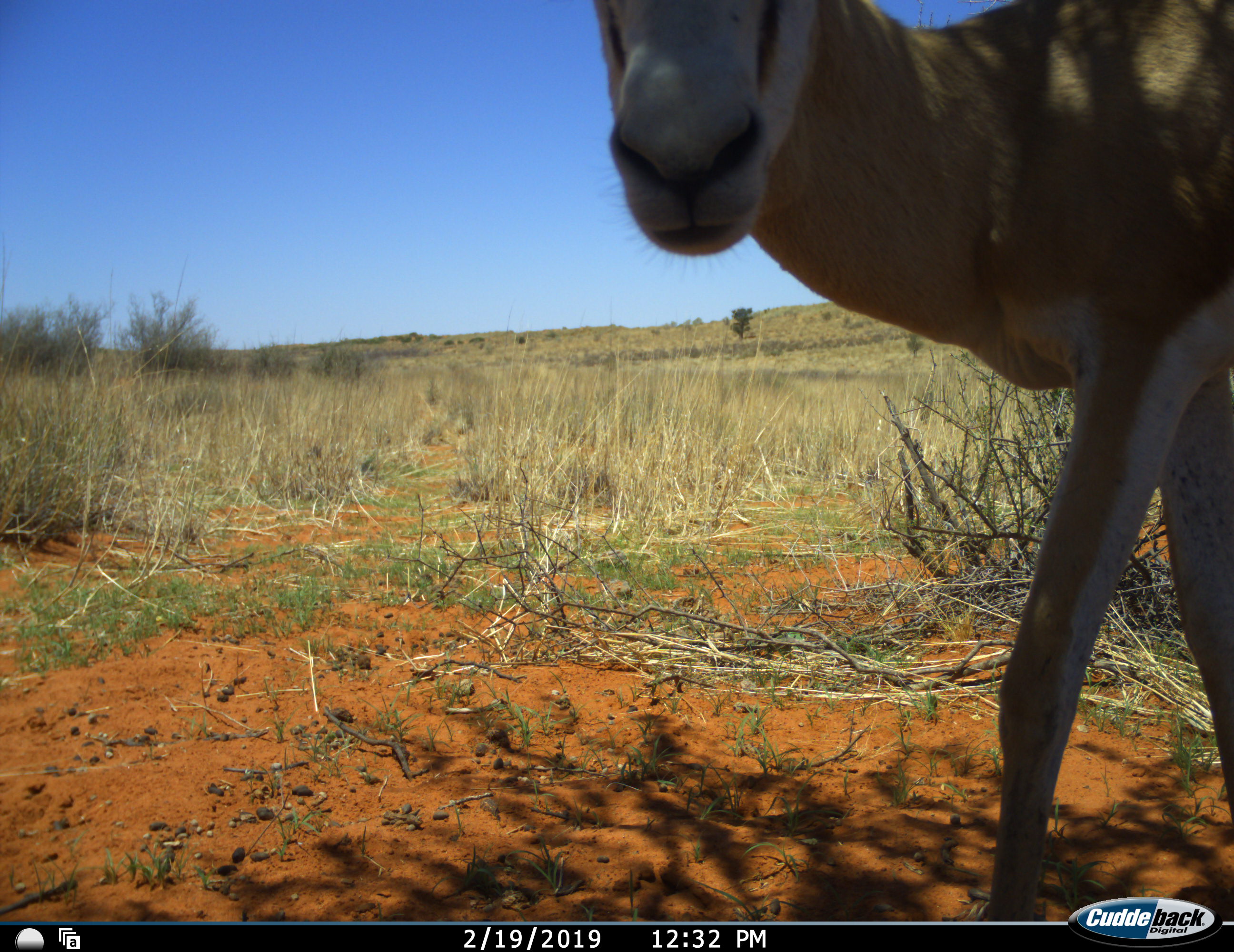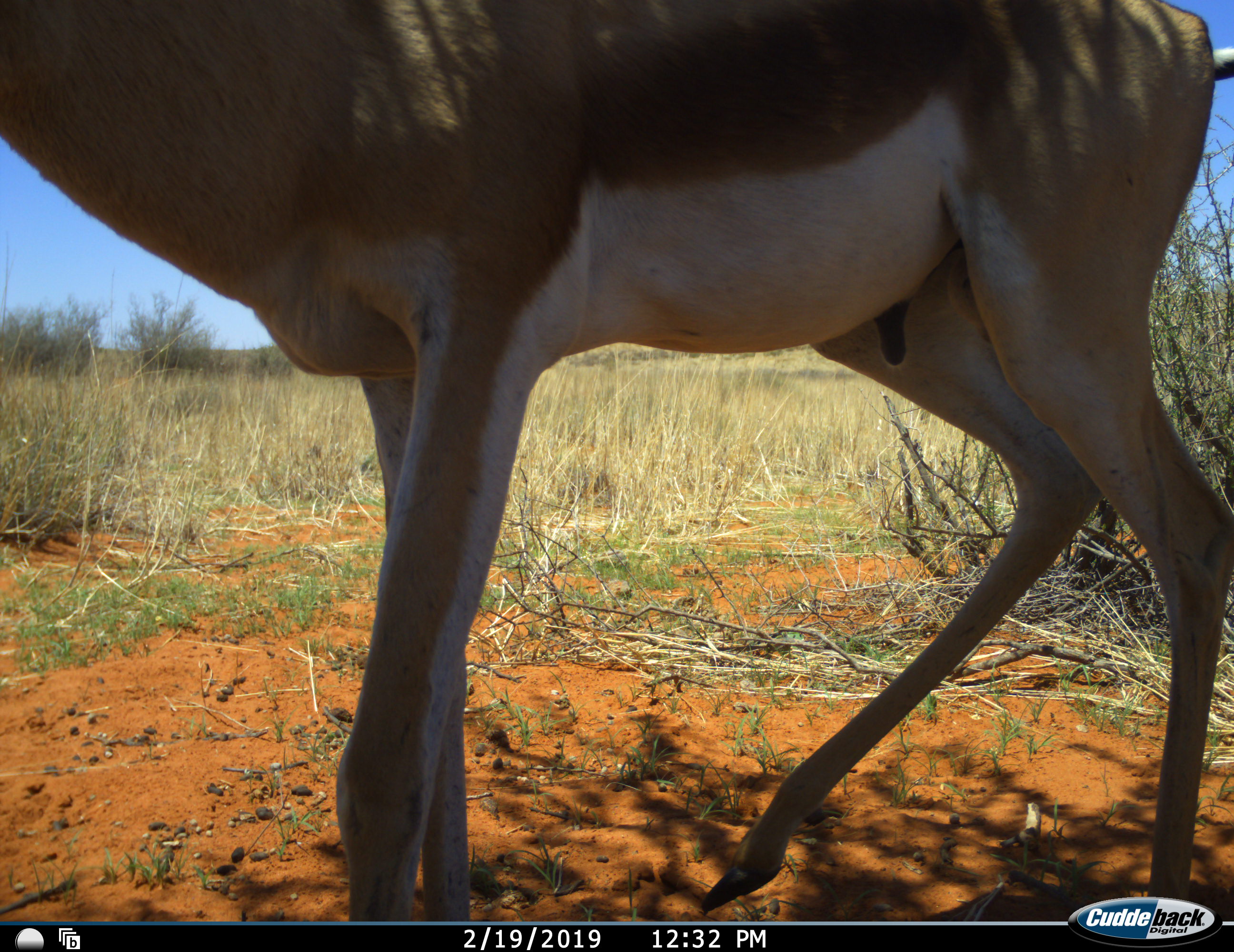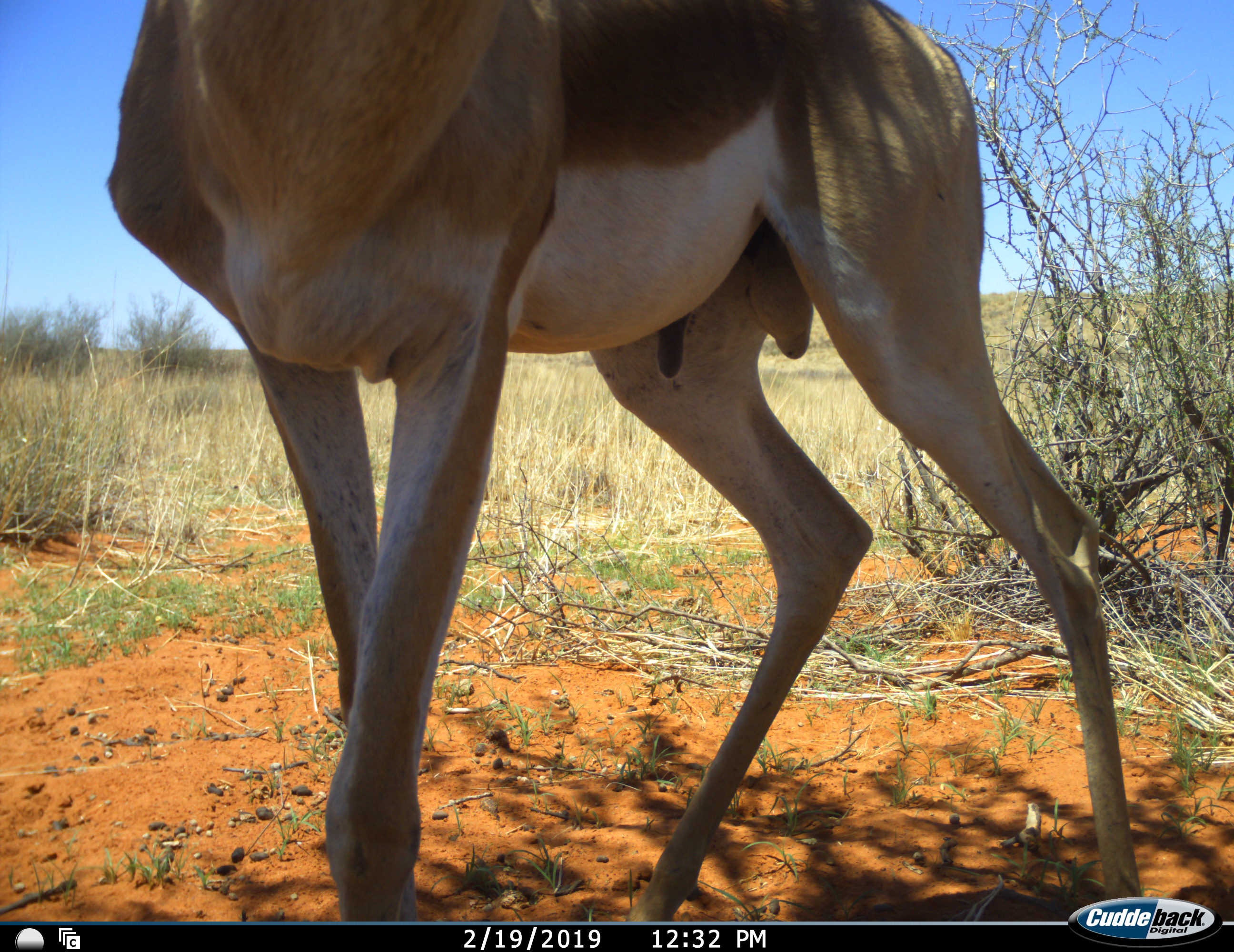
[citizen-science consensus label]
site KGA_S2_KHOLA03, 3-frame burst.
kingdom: Animalia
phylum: Chordata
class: Mammalia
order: Artiodactyla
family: Bovidae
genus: Antidorcas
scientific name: Antidorcas marsupialis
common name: springbok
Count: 1.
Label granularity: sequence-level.